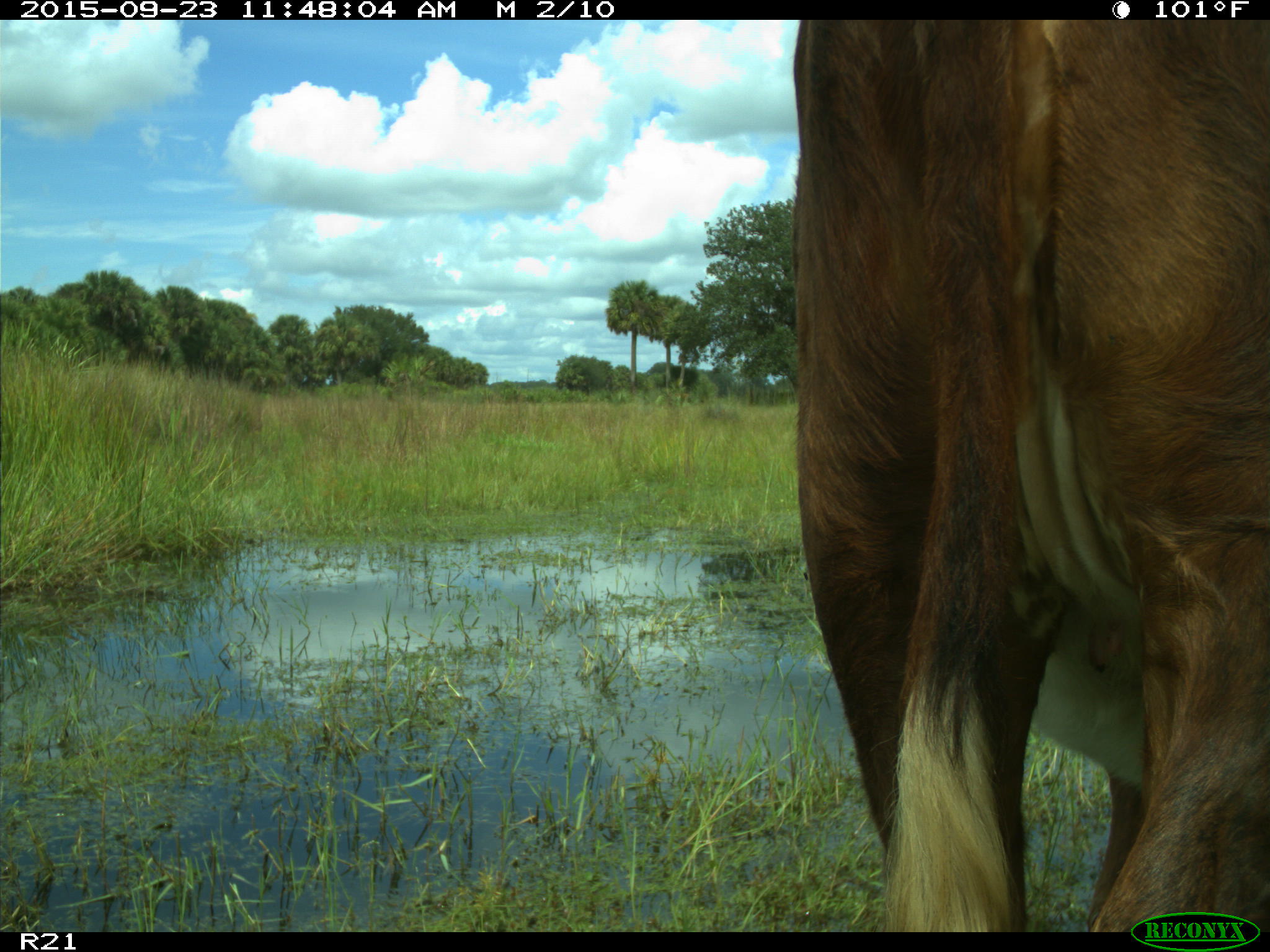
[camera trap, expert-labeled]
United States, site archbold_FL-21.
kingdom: Animalia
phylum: Chordata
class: Mammalia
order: Artiodactyla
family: Bovidae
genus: Bos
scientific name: Bos taurus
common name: domestic cow